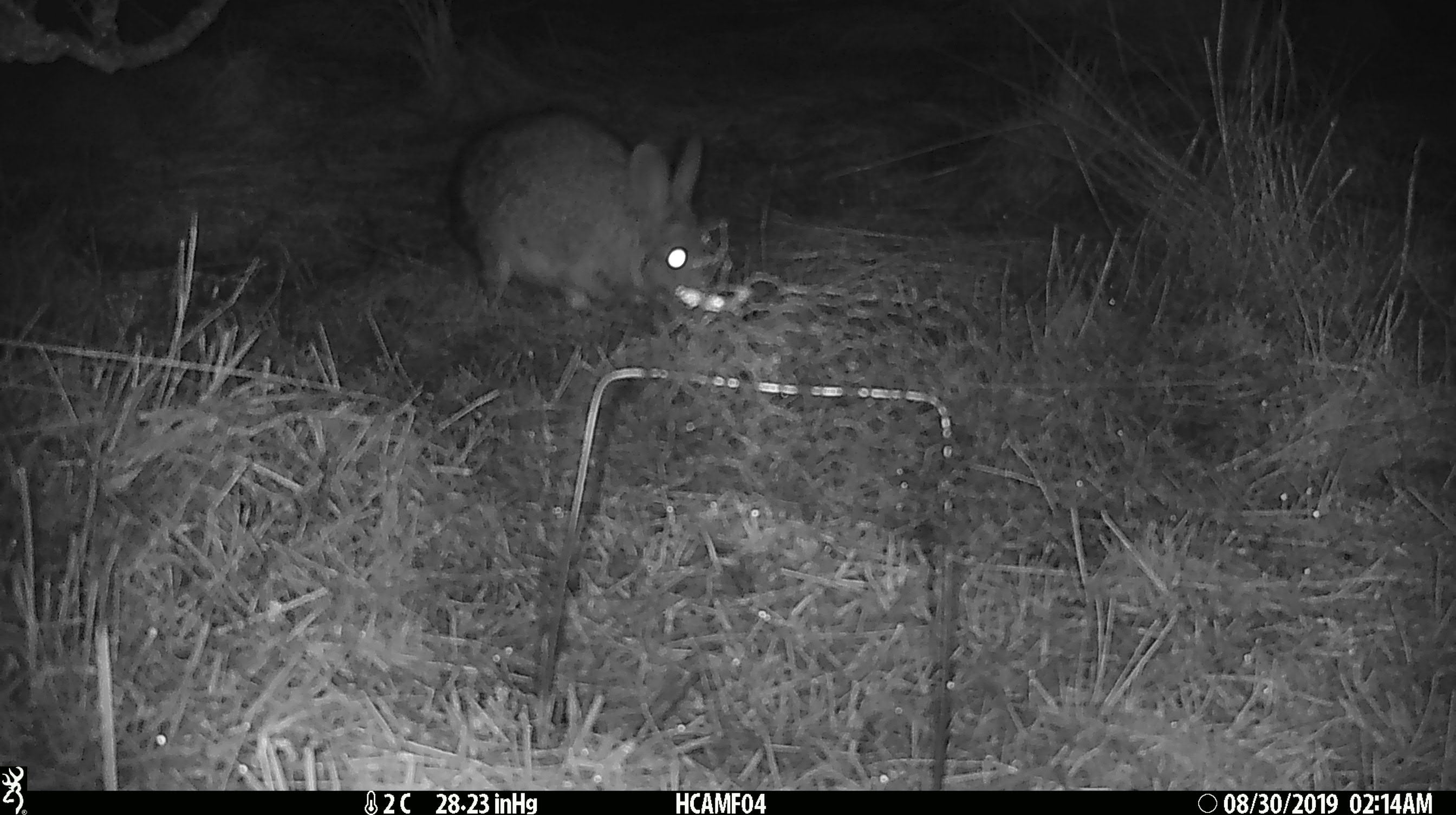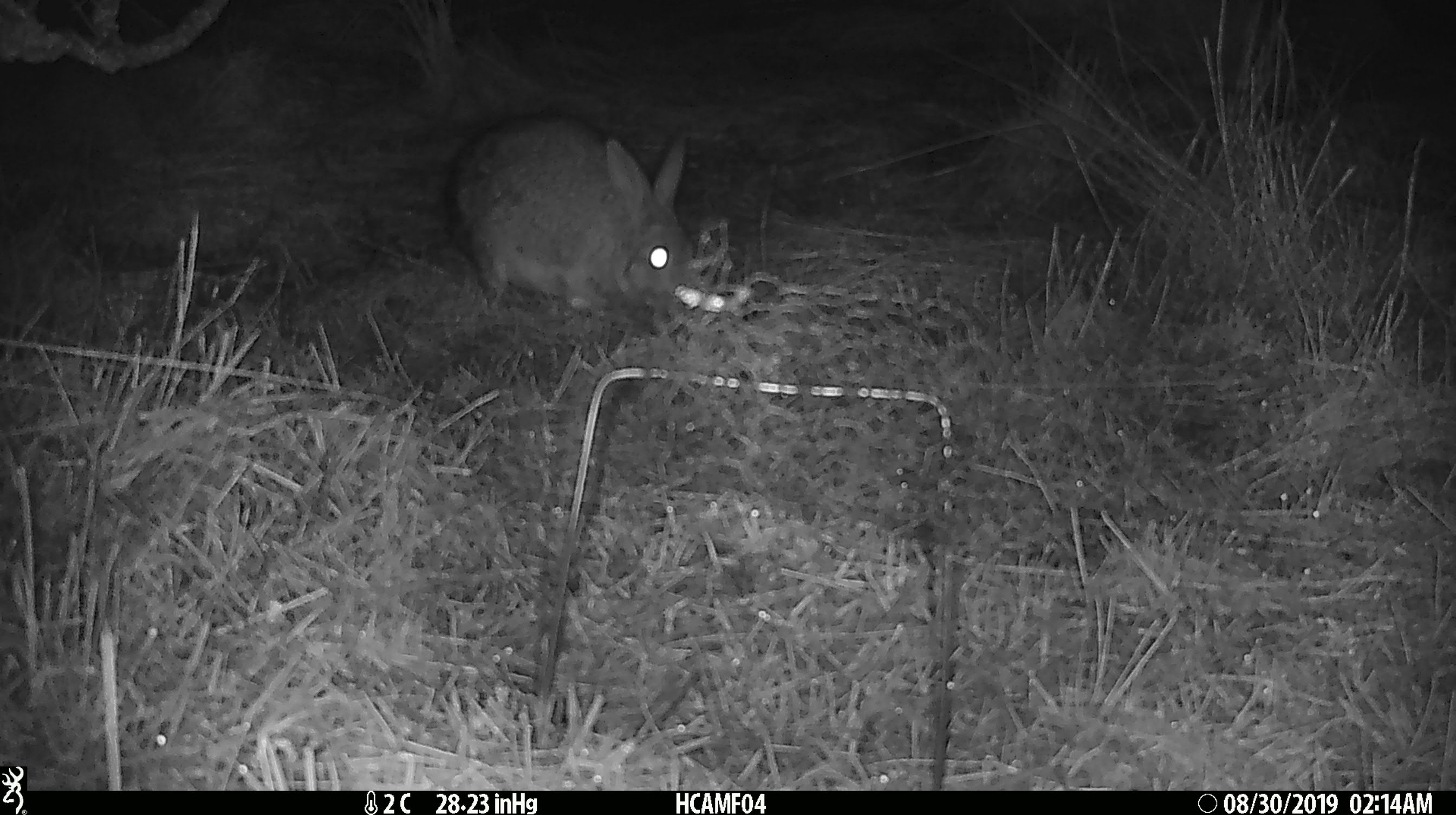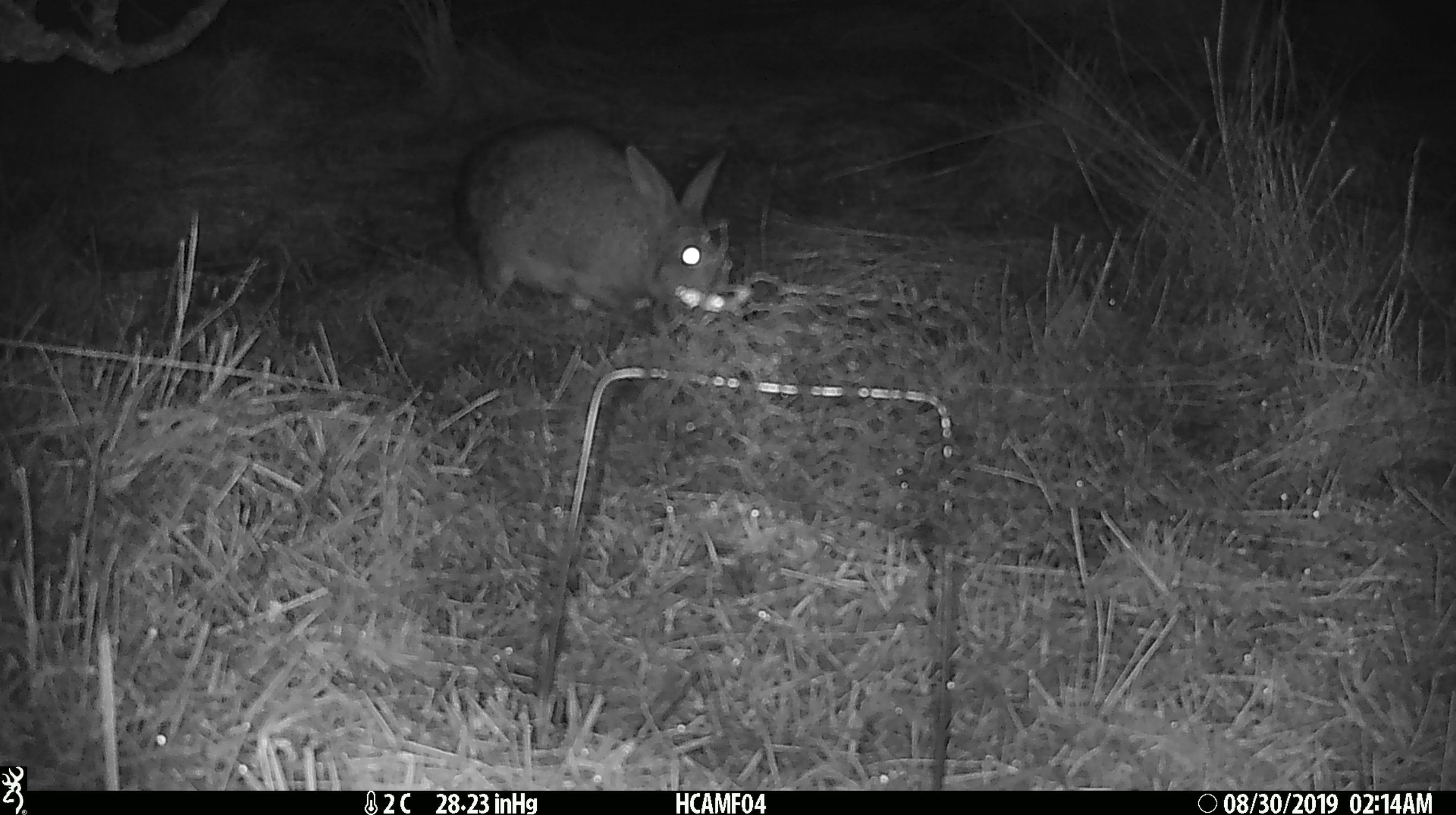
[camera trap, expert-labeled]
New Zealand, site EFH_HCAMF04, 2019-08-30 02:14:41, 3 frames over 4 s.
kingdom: Animalia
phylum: Chordata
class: Mammalia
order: Lagomorpha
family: Leporidae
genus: Lepus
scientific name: Lepus europaeus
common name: brown hare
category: hare